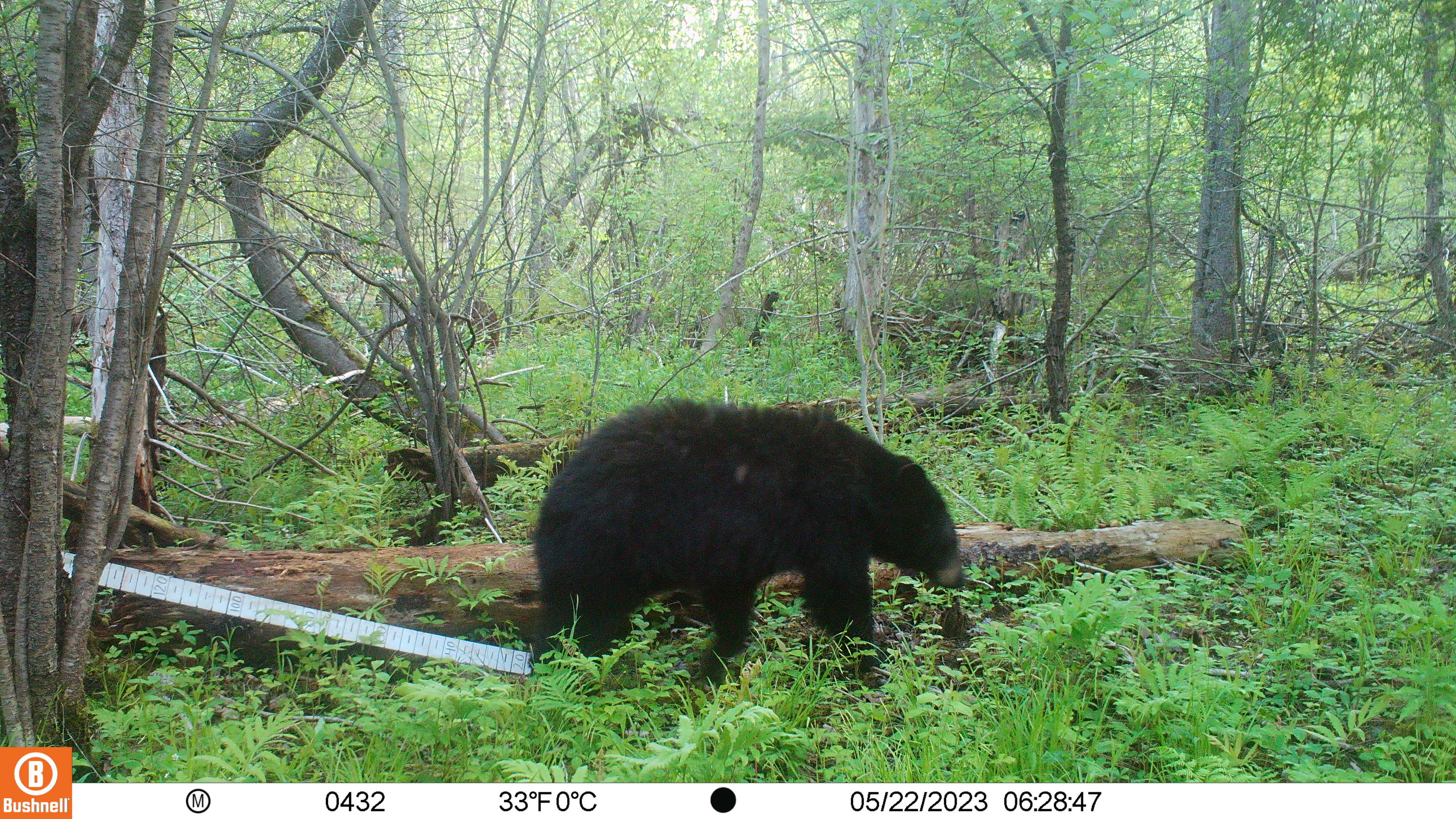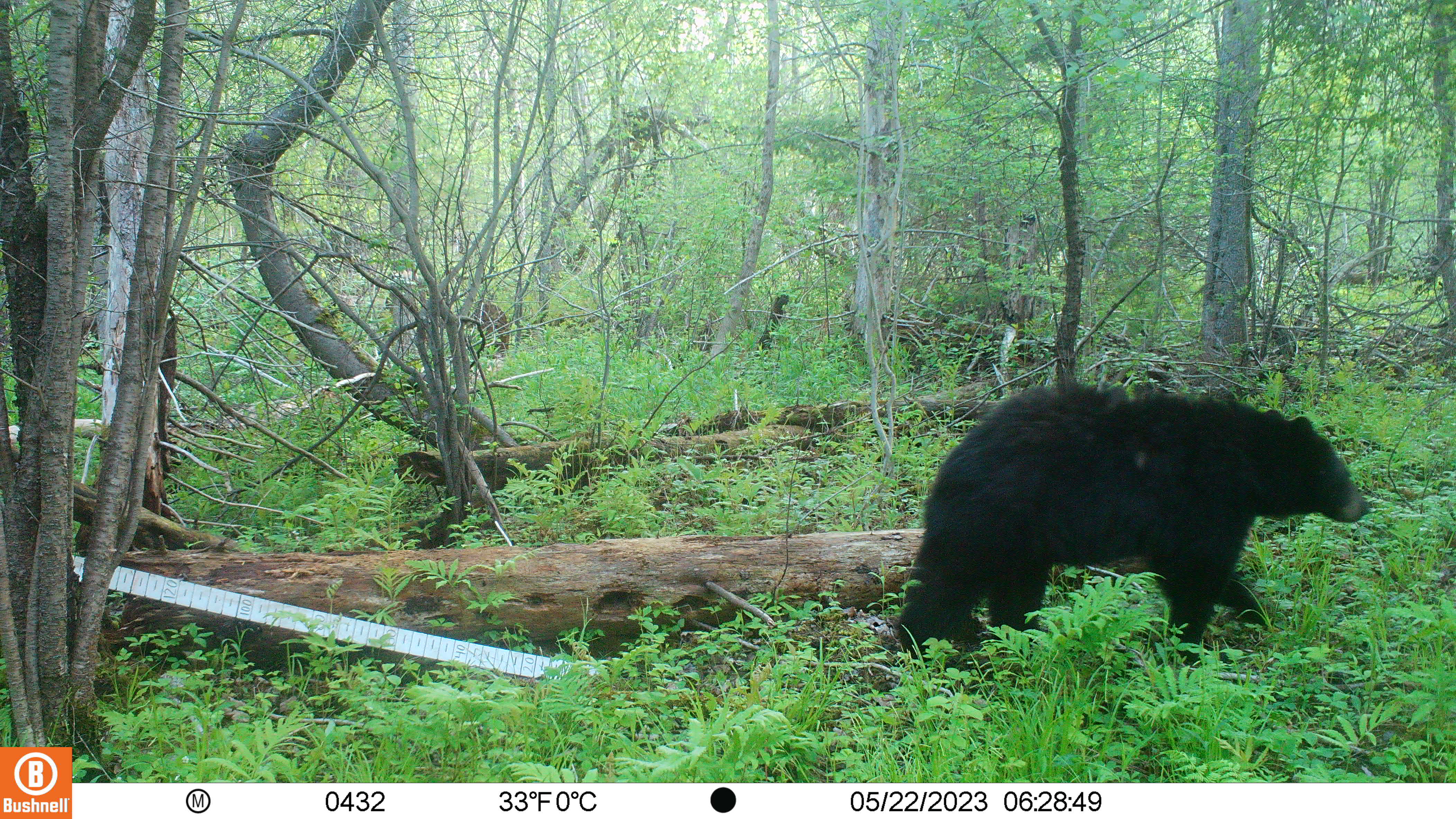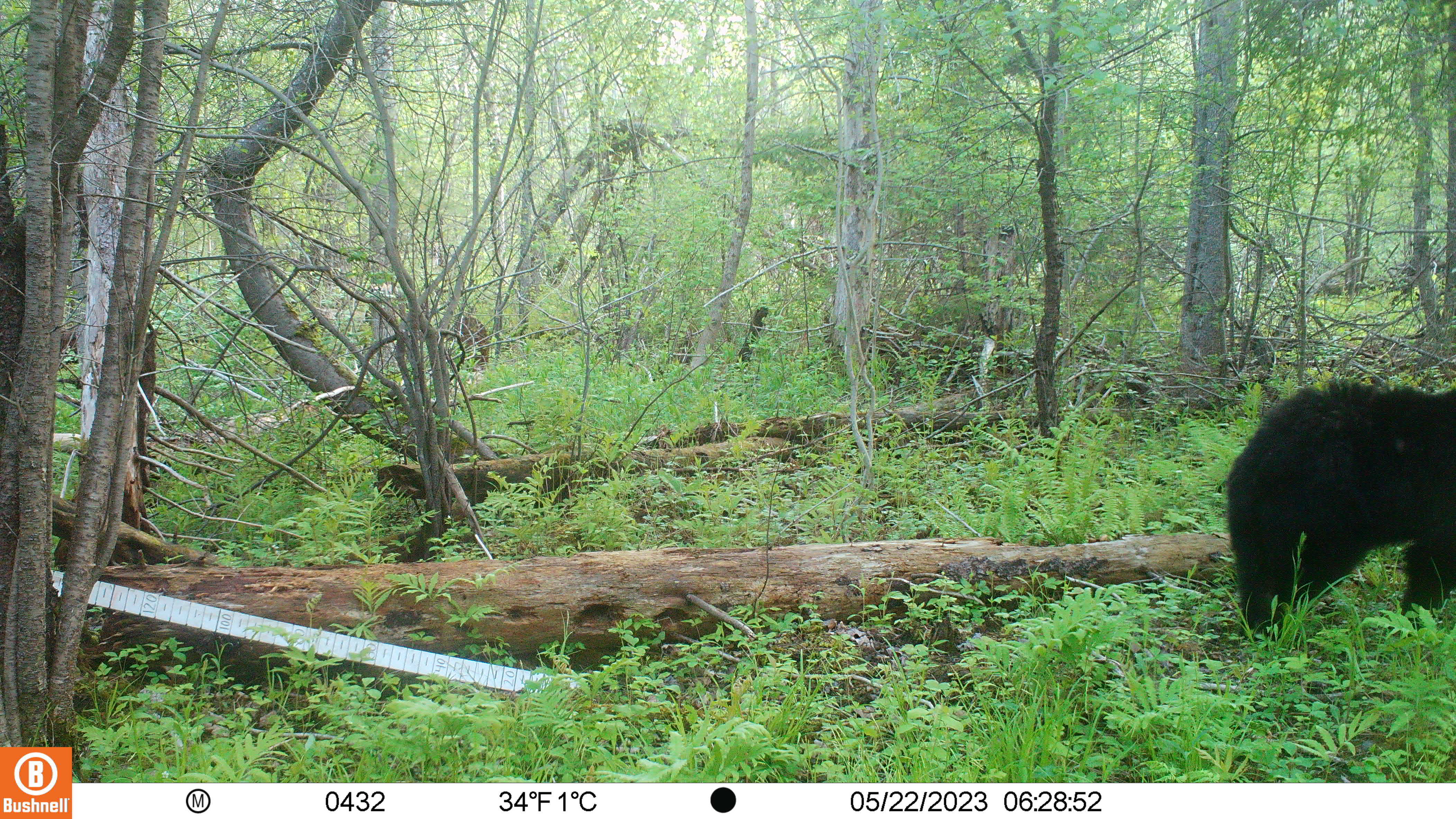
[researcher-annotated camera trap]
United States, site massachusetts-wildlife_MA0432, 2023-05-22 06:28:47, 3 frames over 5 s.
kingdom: Animalia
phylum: Chordata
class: Mammalia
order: Carnivora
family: Ursidae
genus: Ursus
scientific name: Ursus americanus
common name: black bear